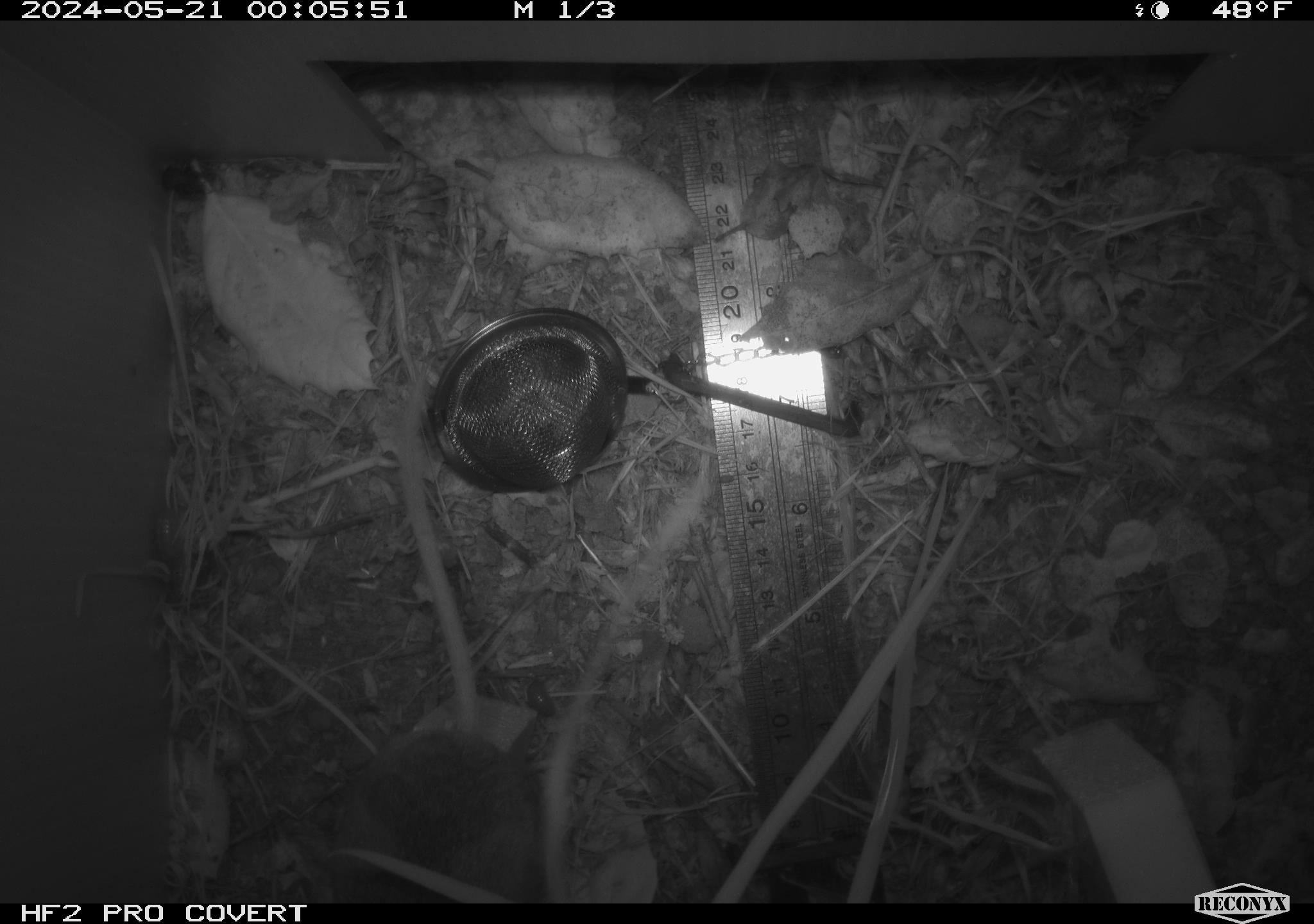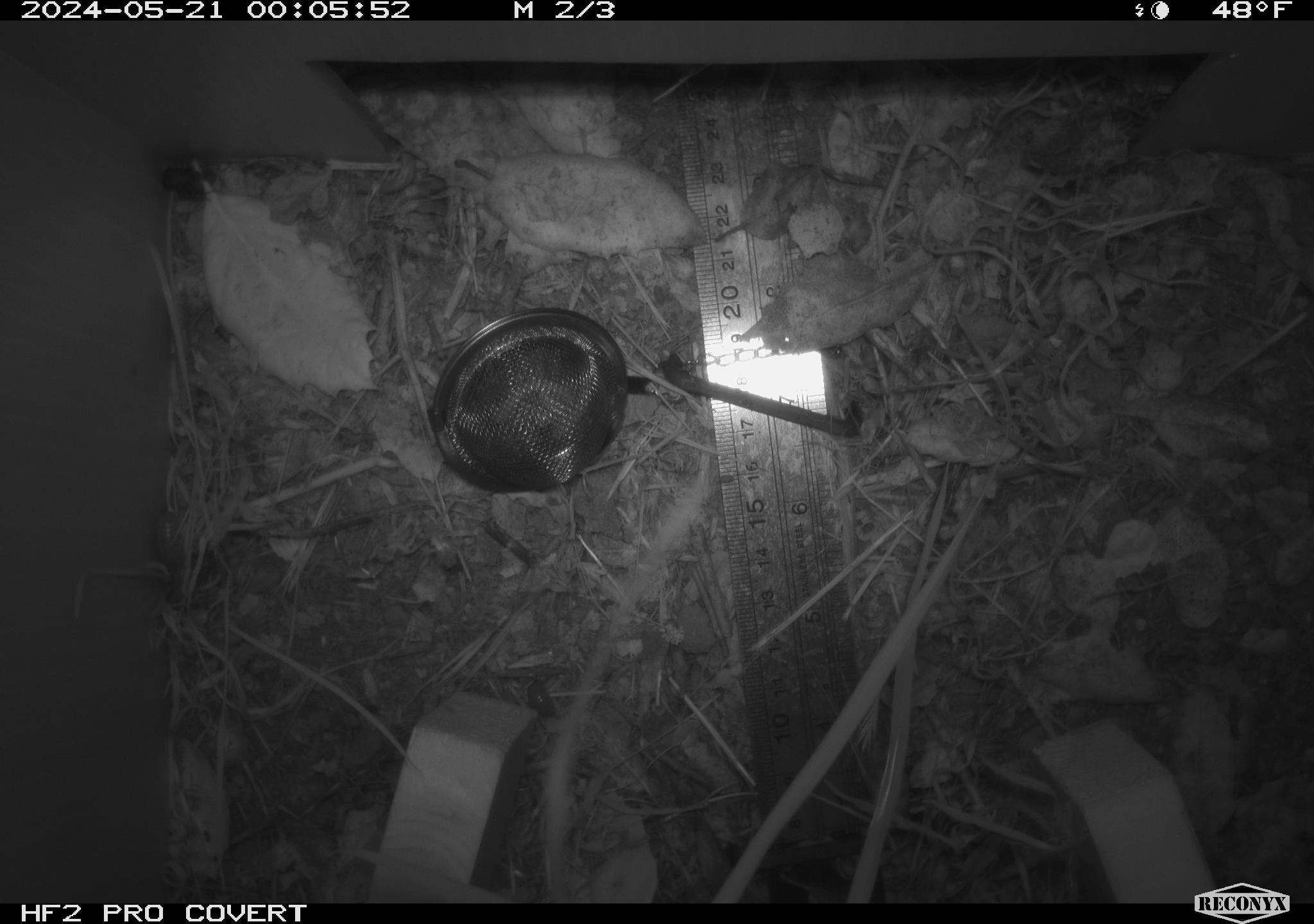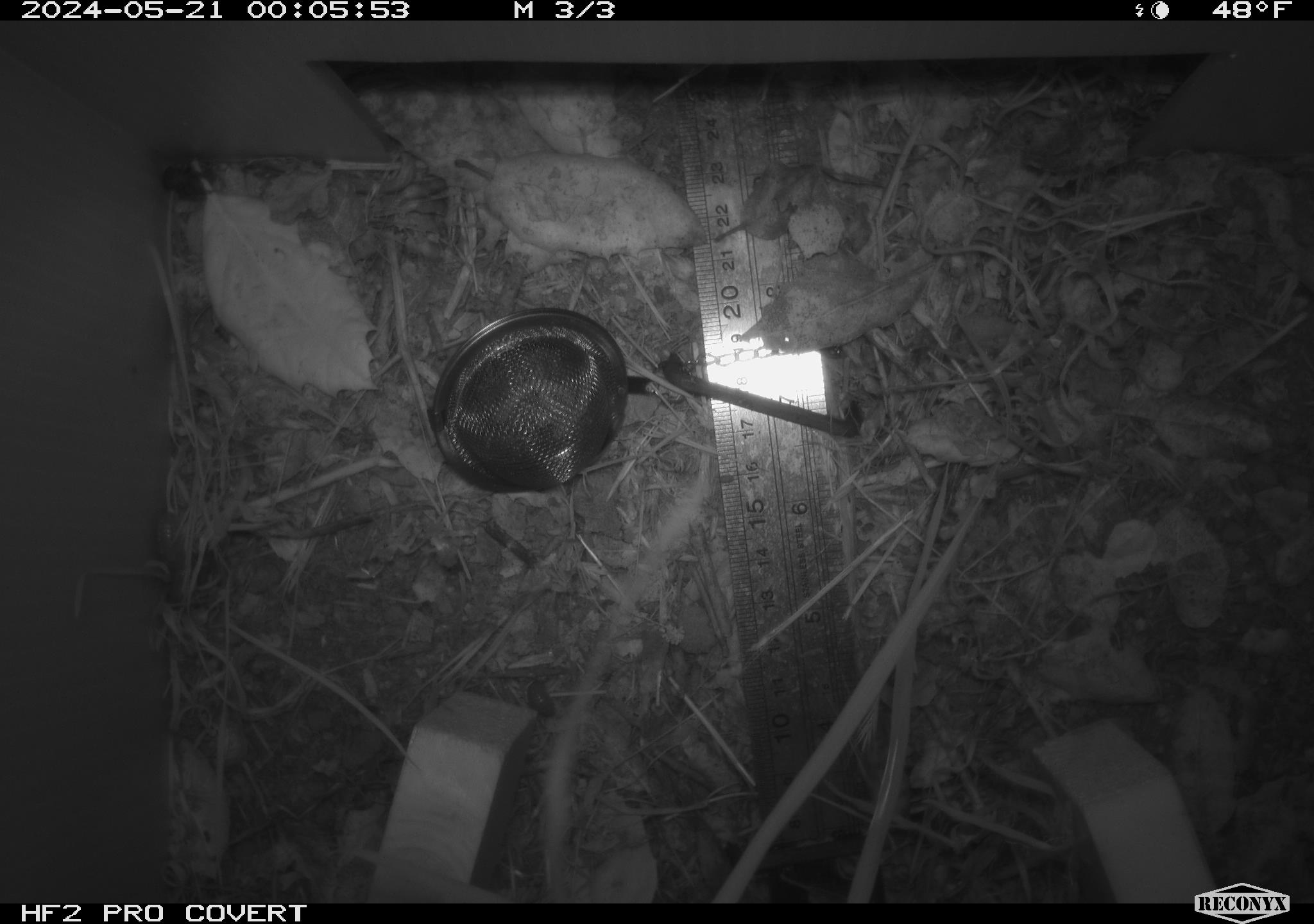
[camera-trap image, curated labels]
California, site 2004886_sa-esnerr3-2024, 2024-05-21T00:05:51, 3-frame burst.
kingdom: Animalia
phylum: Chordata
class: Mammalia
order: Rodentia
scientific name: Rodentia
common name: rodent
Rodent (Rodentia).